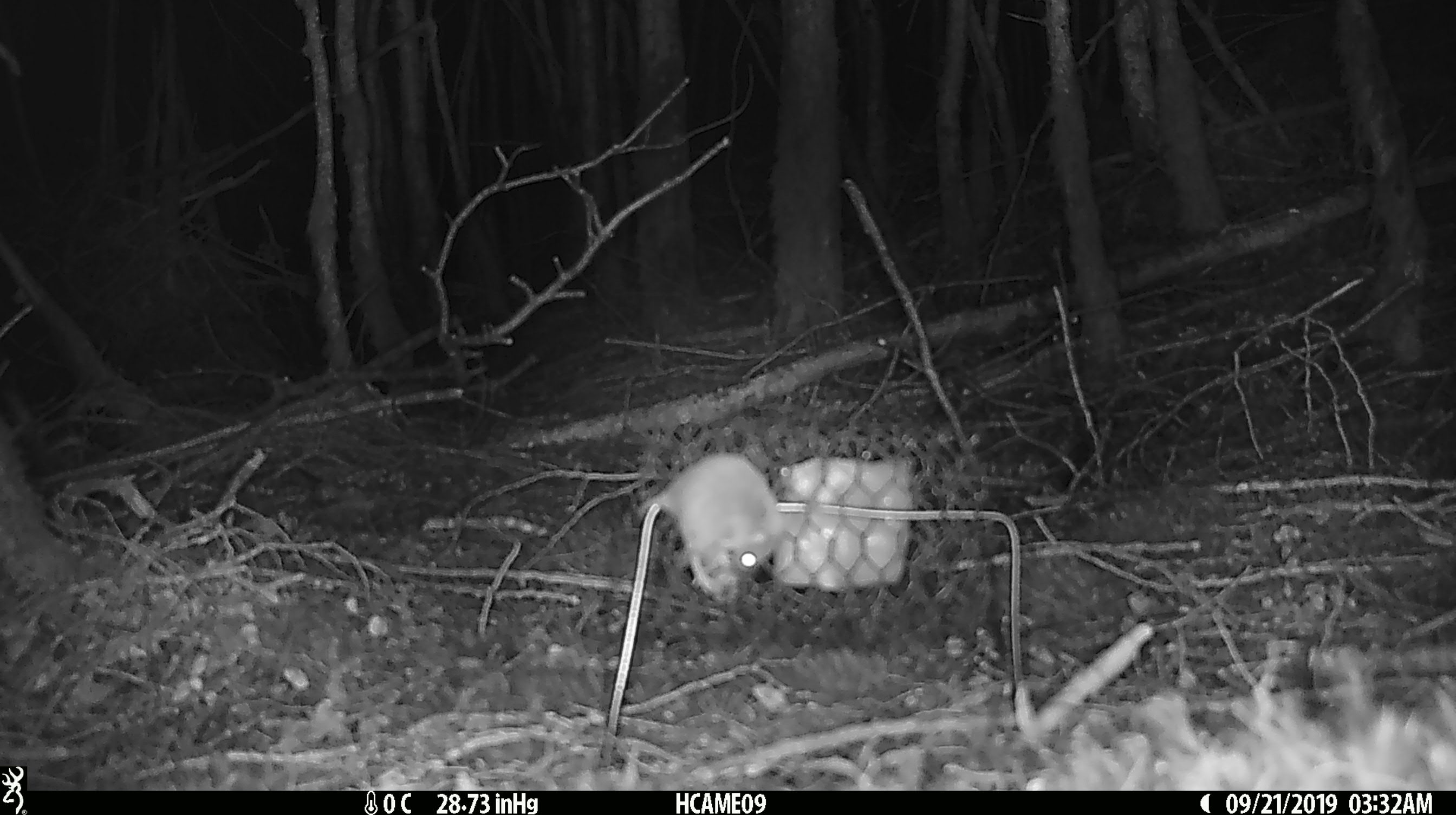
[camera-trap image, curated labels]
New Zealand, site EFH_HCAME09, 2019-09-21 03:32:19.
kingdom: Animalia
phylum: Chordata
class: Mammalia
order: Rodentia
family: Muridae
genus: Mus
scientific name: Mus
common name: mouse